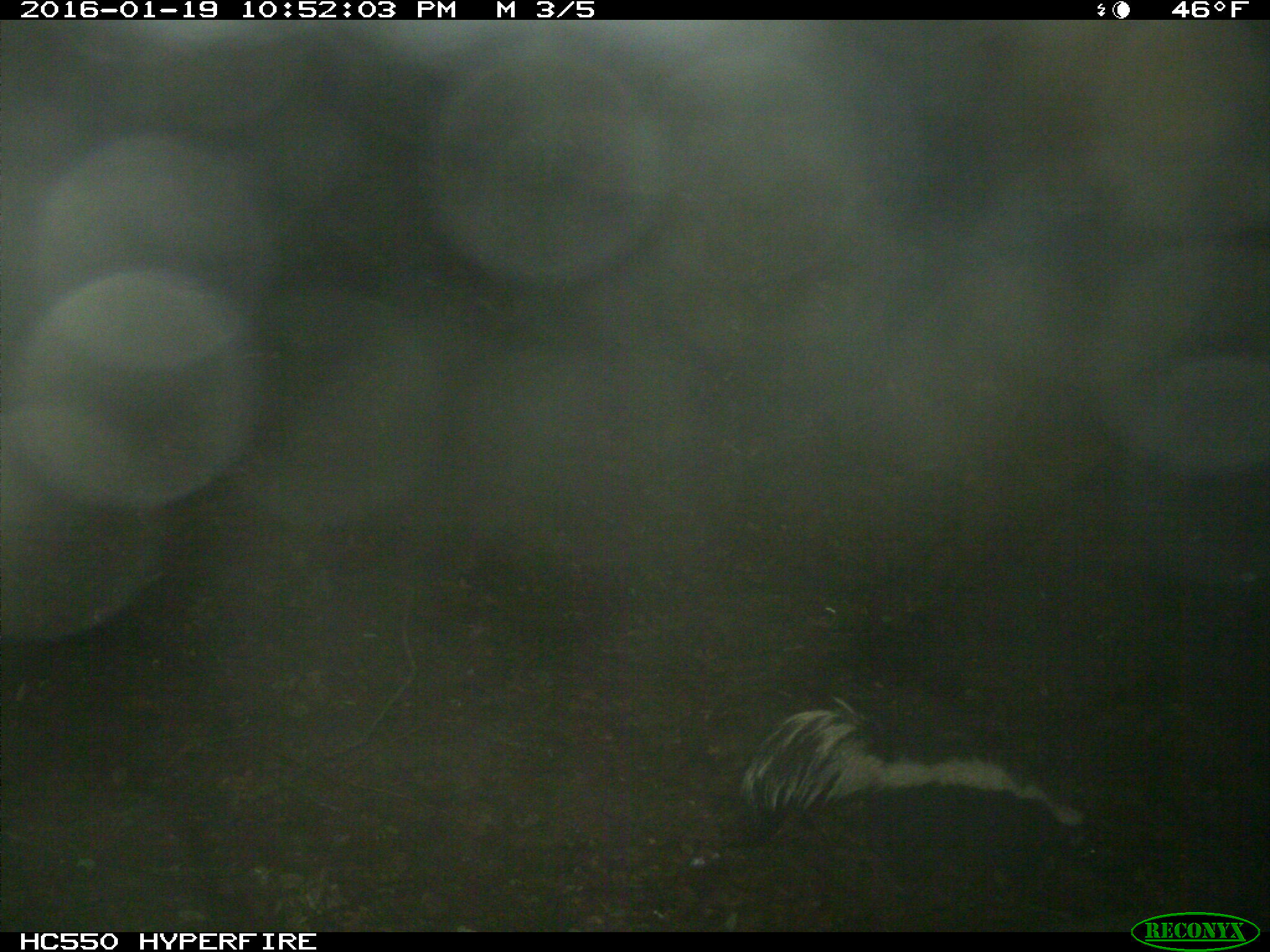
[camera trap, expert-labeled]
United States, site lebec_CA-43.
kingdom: Animalia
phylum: Chordata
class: Mammalia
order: Carnivora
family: Mephitidae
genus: Mephitis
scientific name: Mephitis mephitis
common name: striped skunk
Mephitis mephitis (striped skunk).